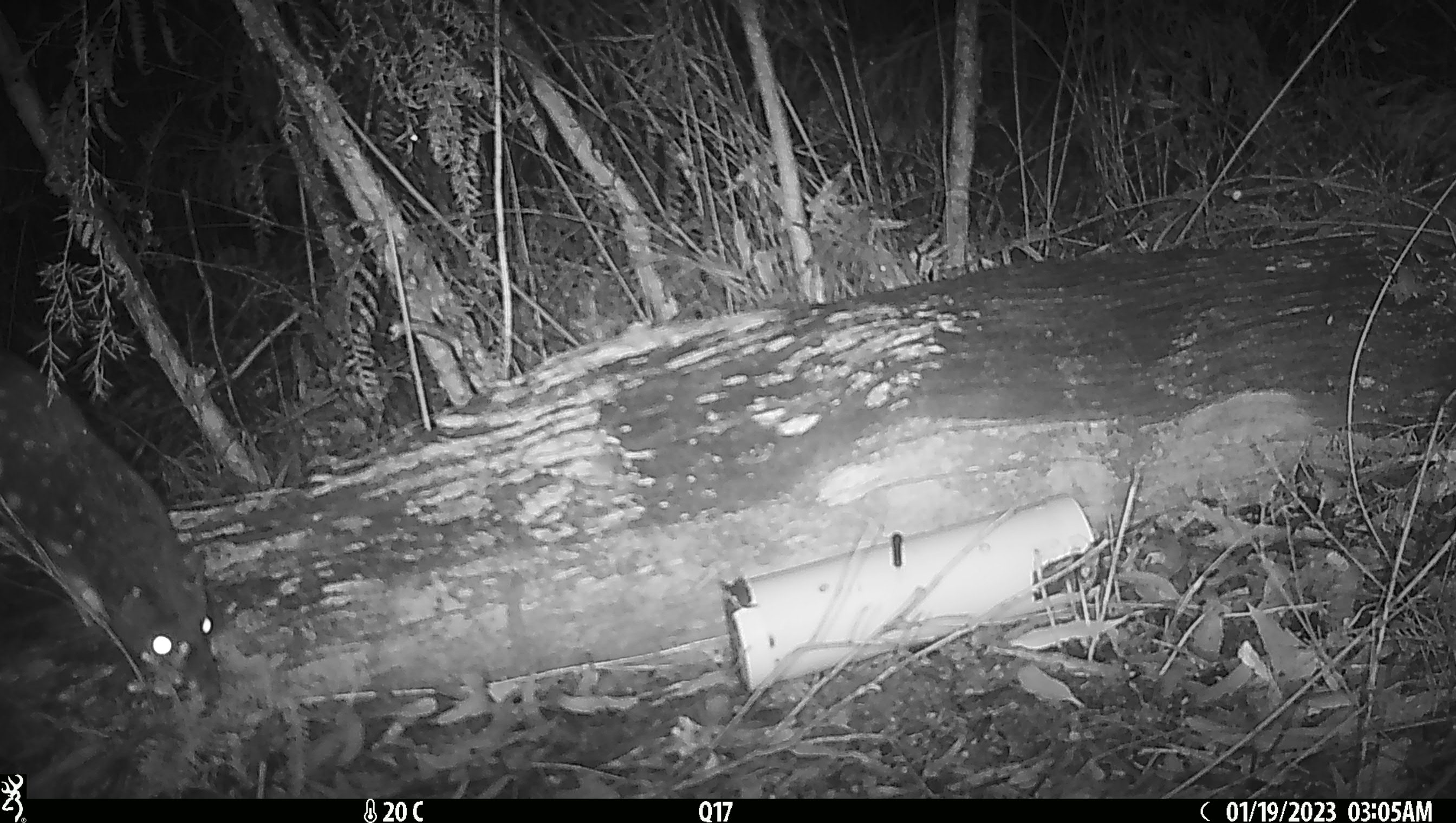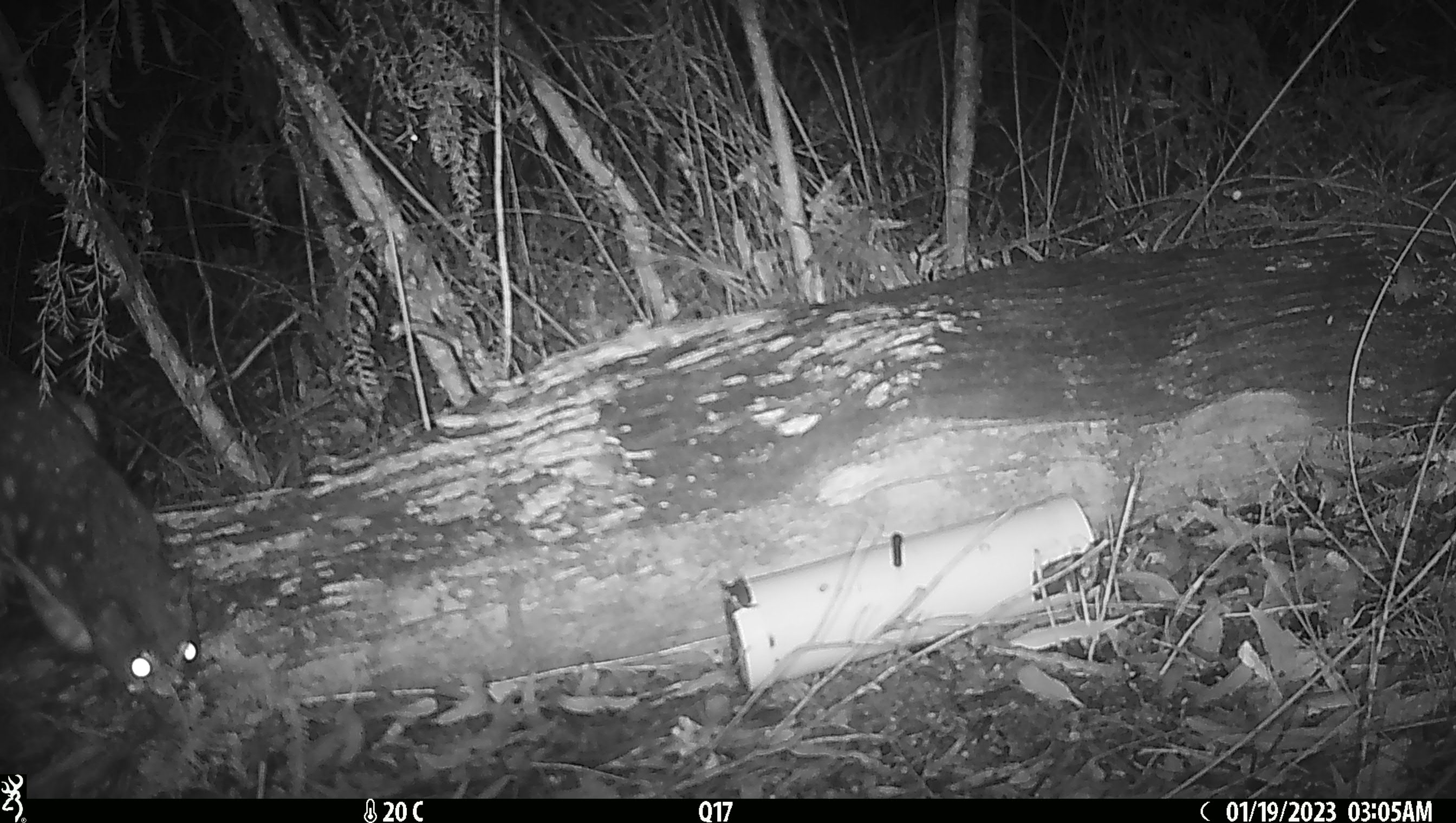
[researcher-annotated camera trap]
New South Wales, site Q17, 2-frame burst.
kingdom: Animalia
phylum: Chordata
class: Mammalia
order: Dasyuromorphia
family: Dasyuridae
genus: Dasyurus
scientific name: Dasyurus maculatus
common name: spotted-tailed quoll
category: quoll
Quoll (spotted-tailed quoll) (Dasyurus maculatus).